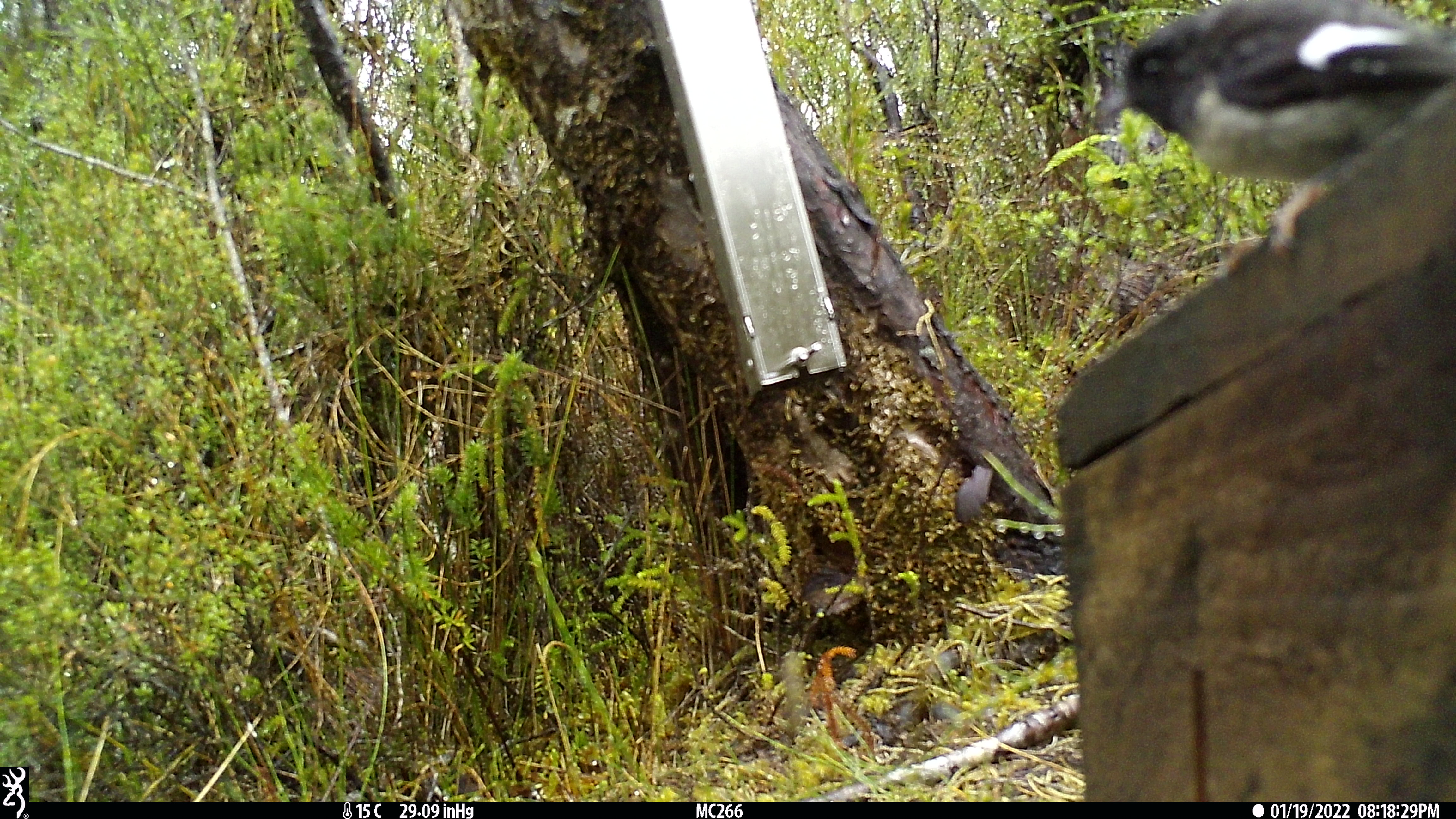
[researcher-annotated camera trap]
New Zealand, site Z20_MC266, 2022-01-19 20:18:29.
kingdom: Animalia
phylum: Chordata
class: Aves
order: Passeriformes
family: Petroicidae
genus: Petroica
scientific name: Petroica macrocephala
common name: tomtit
Tomtit (Petroica macrocephala).